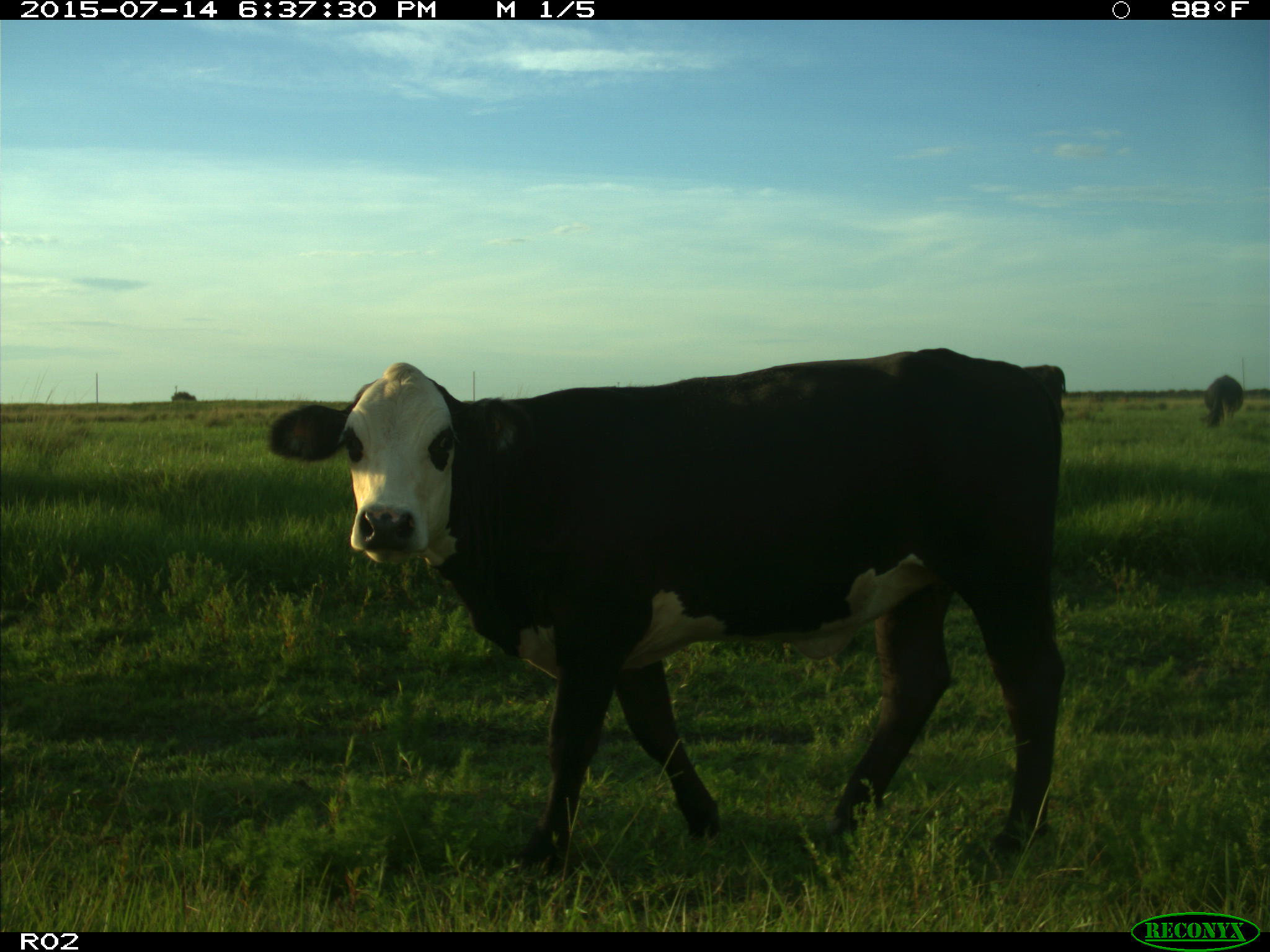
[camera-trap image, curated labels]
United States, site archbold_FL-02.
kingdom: Animalia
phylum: Chordata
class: Mammalia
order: Artiodactyla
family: Bovidae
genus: Bos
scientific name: Bos taurus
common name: domestic cow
Bos taurus (domestic cow).